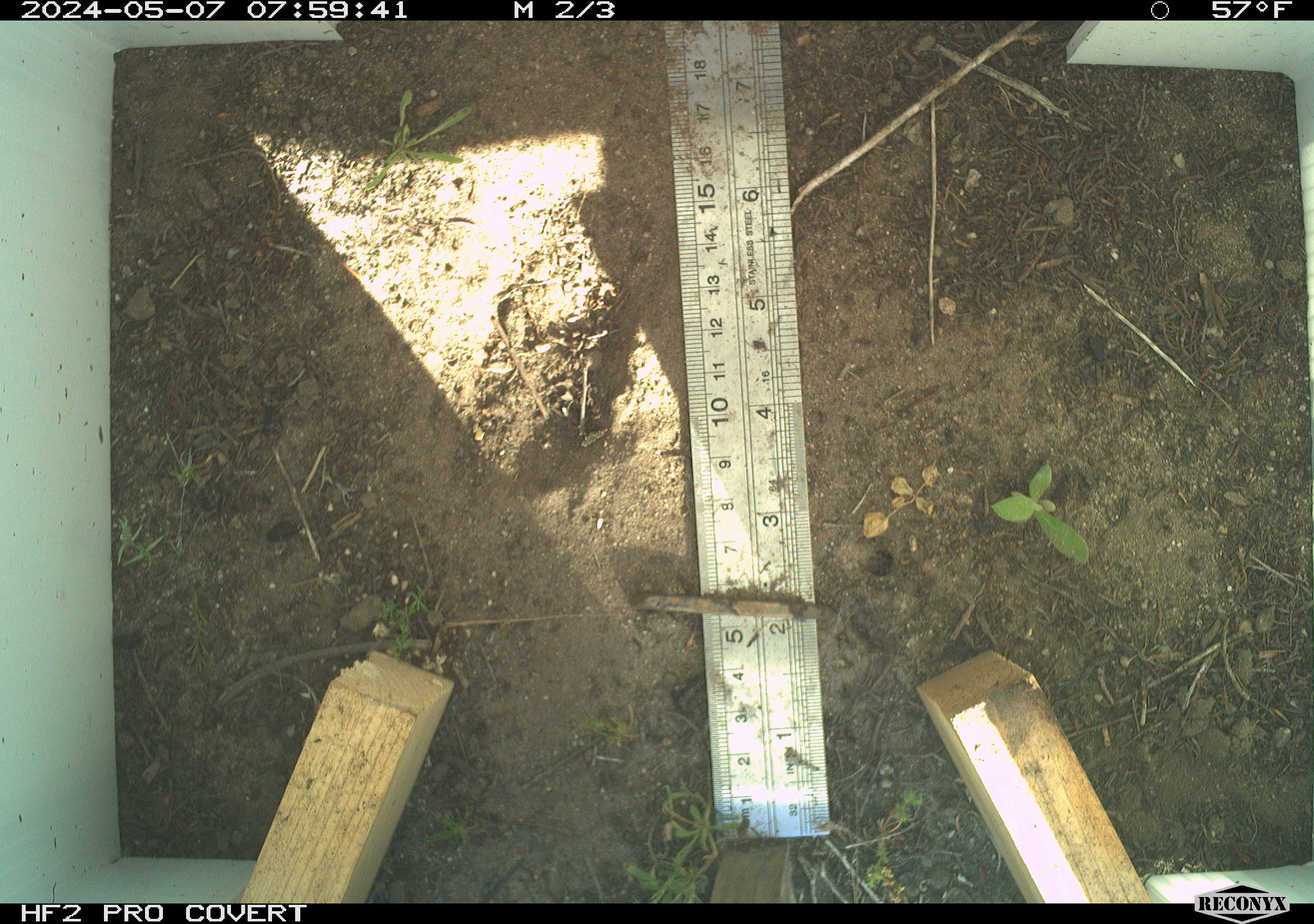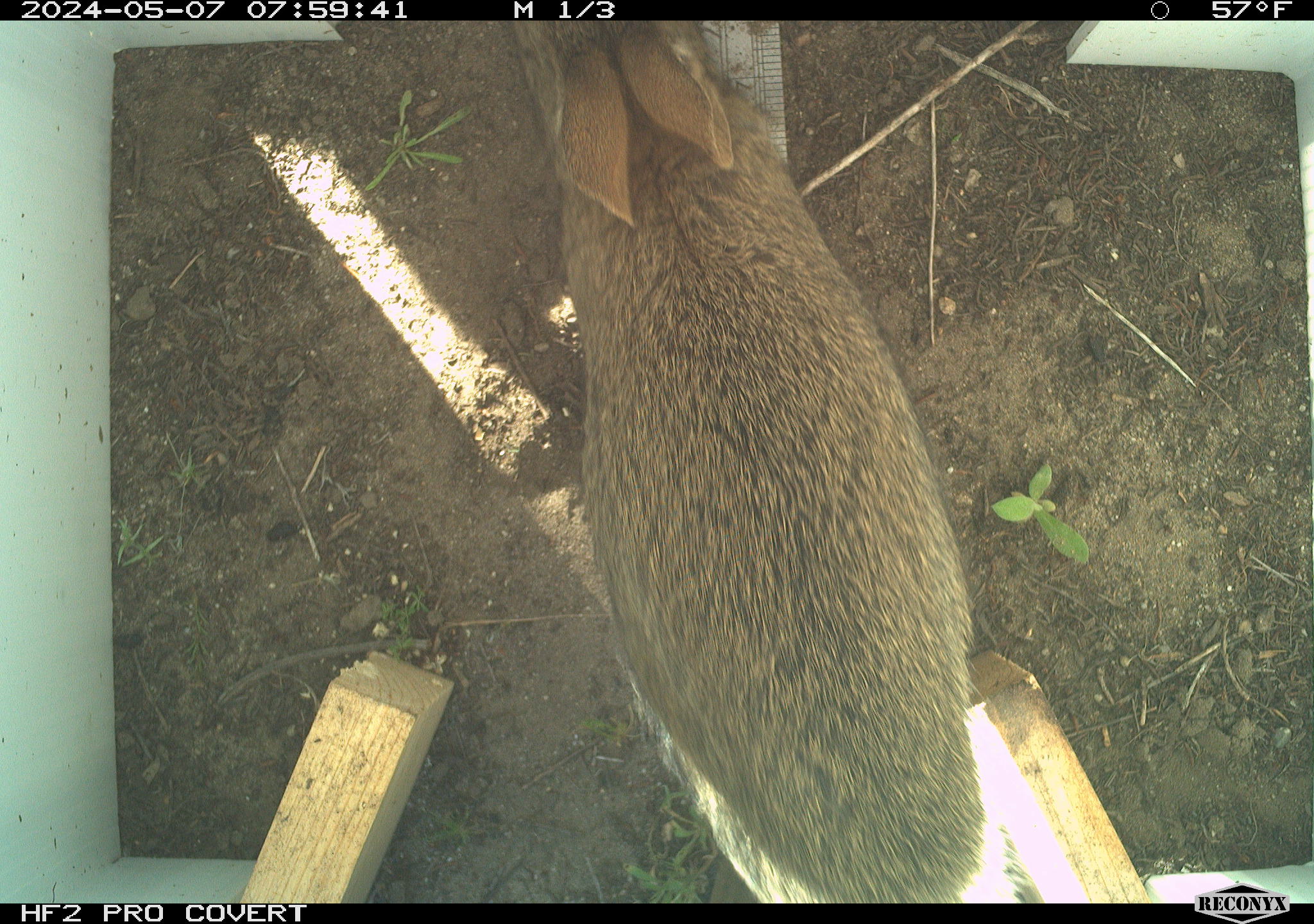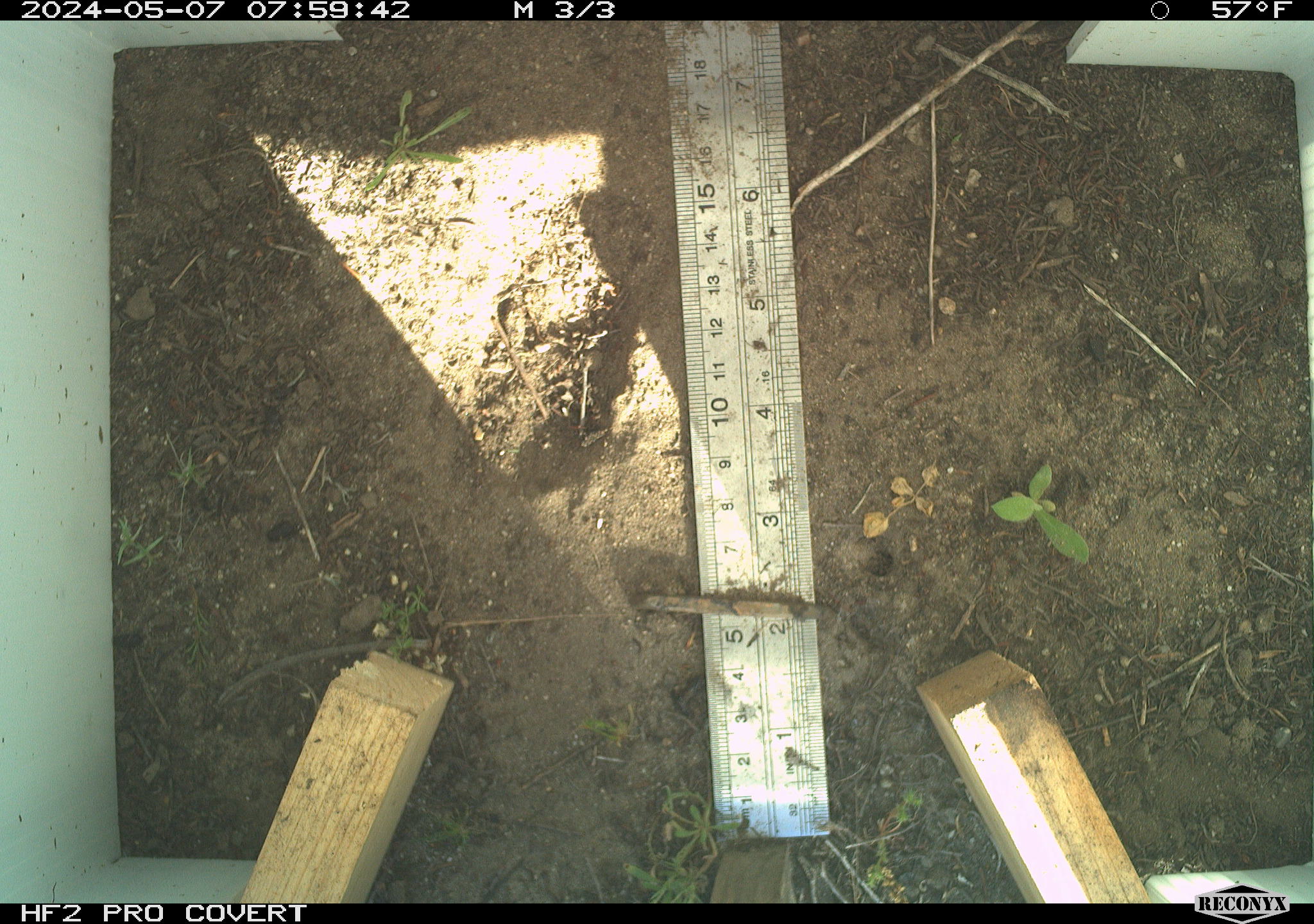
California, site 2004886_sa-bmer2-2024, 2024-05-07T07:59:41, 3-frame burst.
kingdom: Animalia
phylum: Chordata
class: Mammalia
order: Rodentia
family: Muridae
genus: Rattus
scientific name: Rattus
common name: rat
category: rattus species